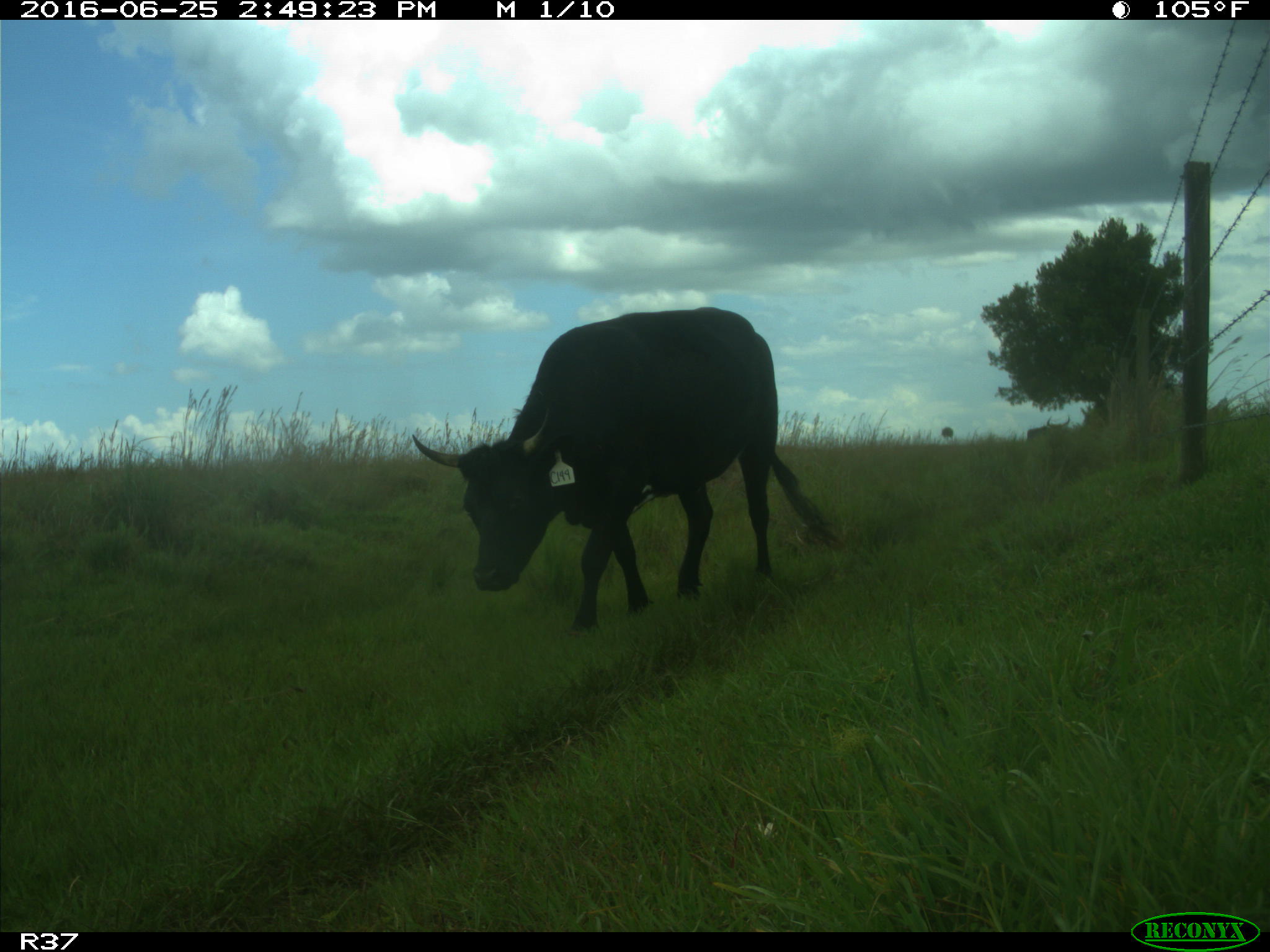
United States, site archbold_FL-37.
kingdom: Animalia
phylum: Chordata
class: Mammalia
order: Artiodactyla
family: Bovidae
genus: Bos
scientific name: Bos taurus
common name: domestic cow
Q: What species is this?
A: Bos taurus (domestic cow).